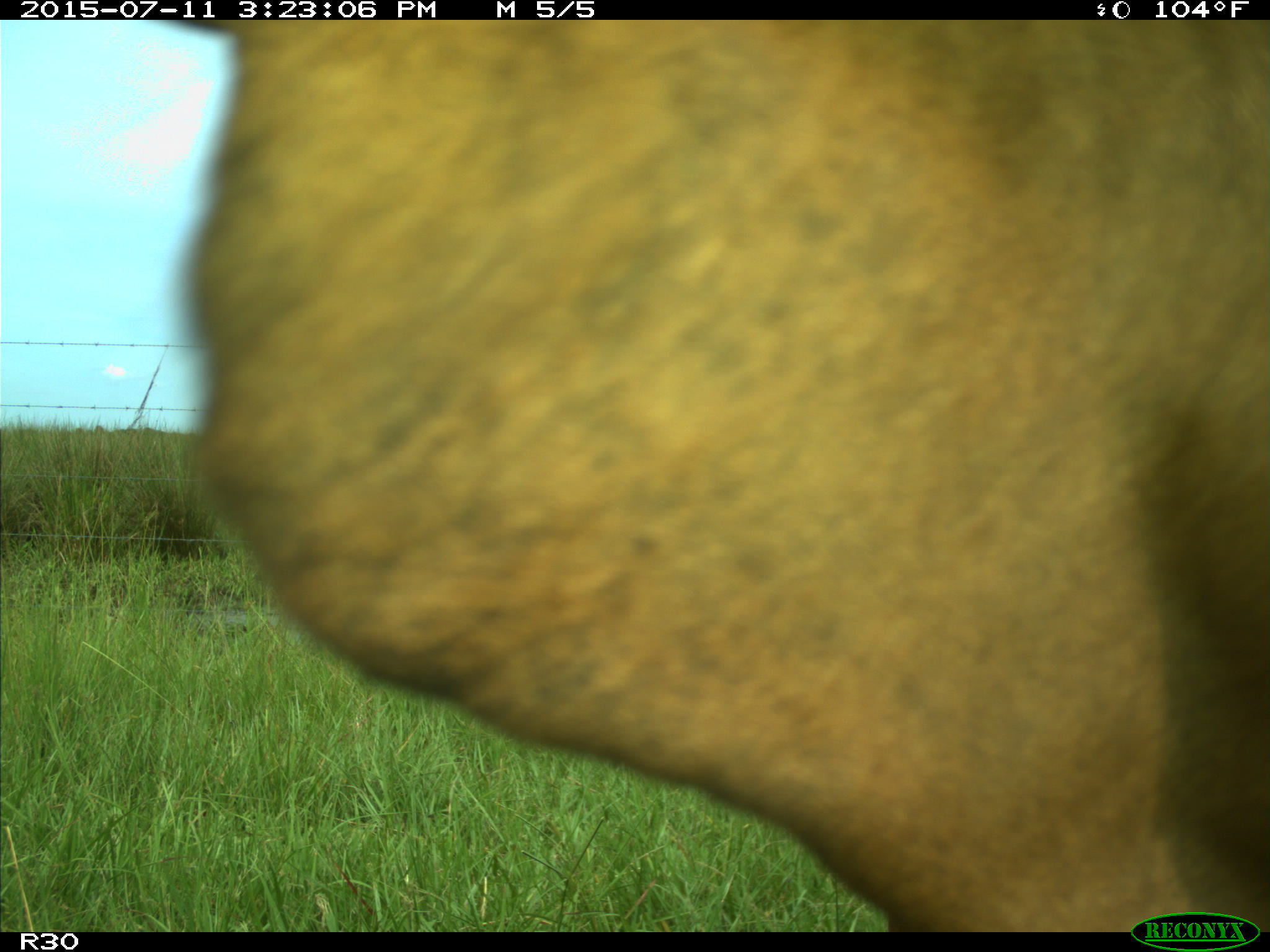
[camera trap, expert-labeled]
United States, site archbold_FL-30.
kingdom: Animalia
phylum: Chordata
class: Mammalia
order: Artiodactyla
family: Bovidae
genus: Bos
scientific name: Bos taurus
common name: domestic cow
Bos taurus (domestic cow).